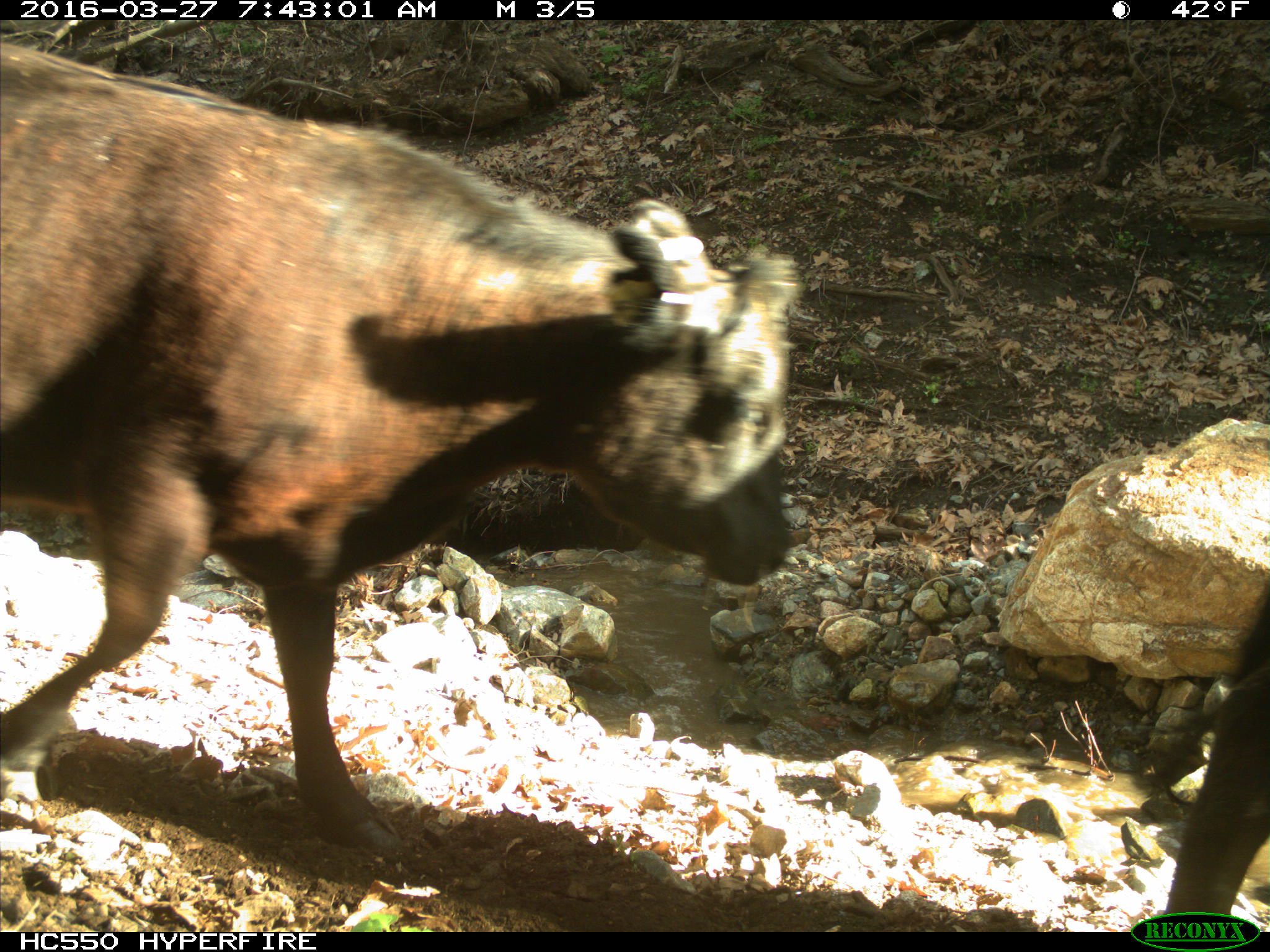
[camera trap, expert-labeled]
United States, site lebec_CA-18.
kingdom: Animalia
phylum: Chordata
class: Mammalia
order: Artiodactyla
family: Bovidae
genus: Bos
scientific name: Bos taurus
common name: domestic cow